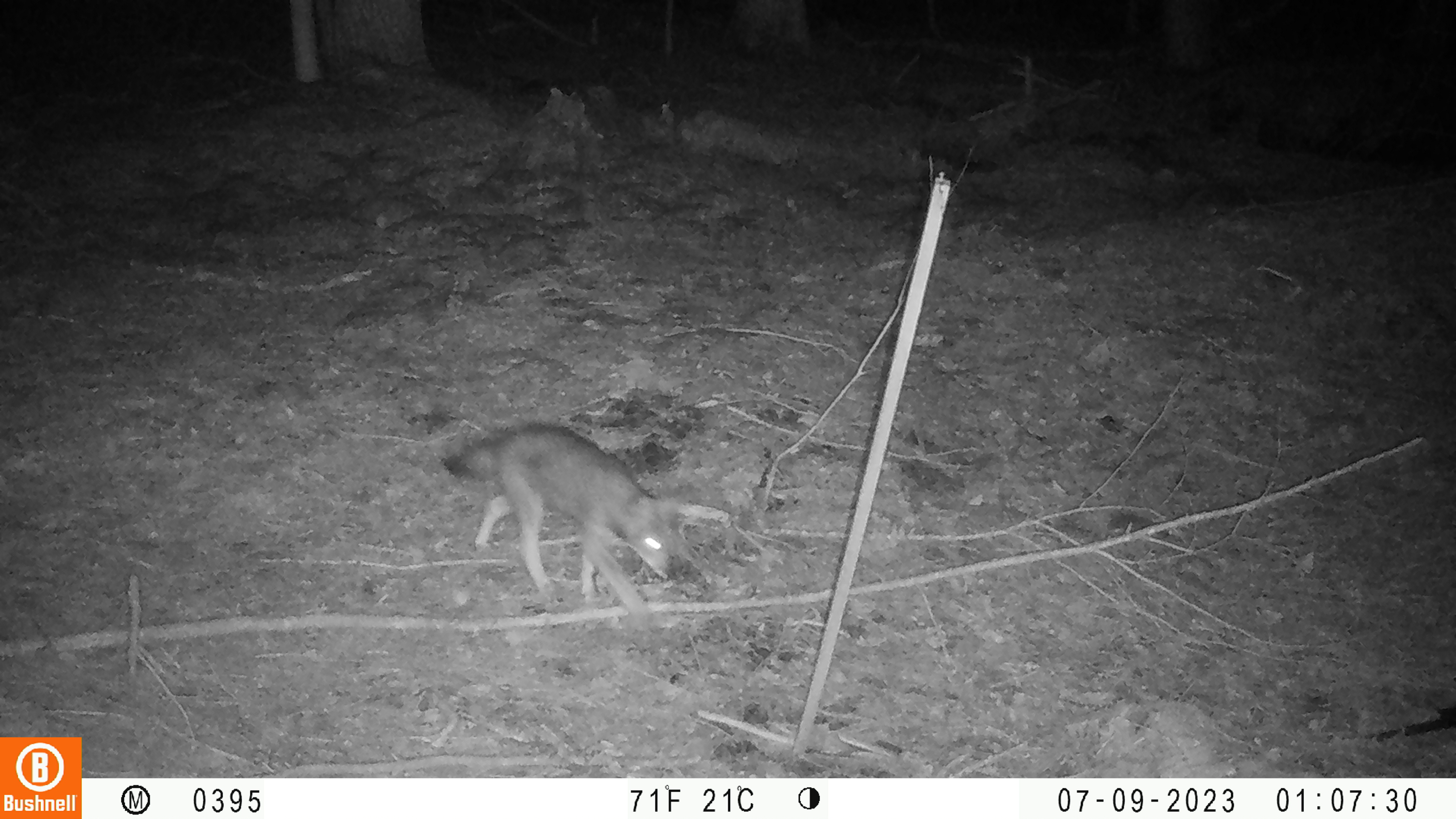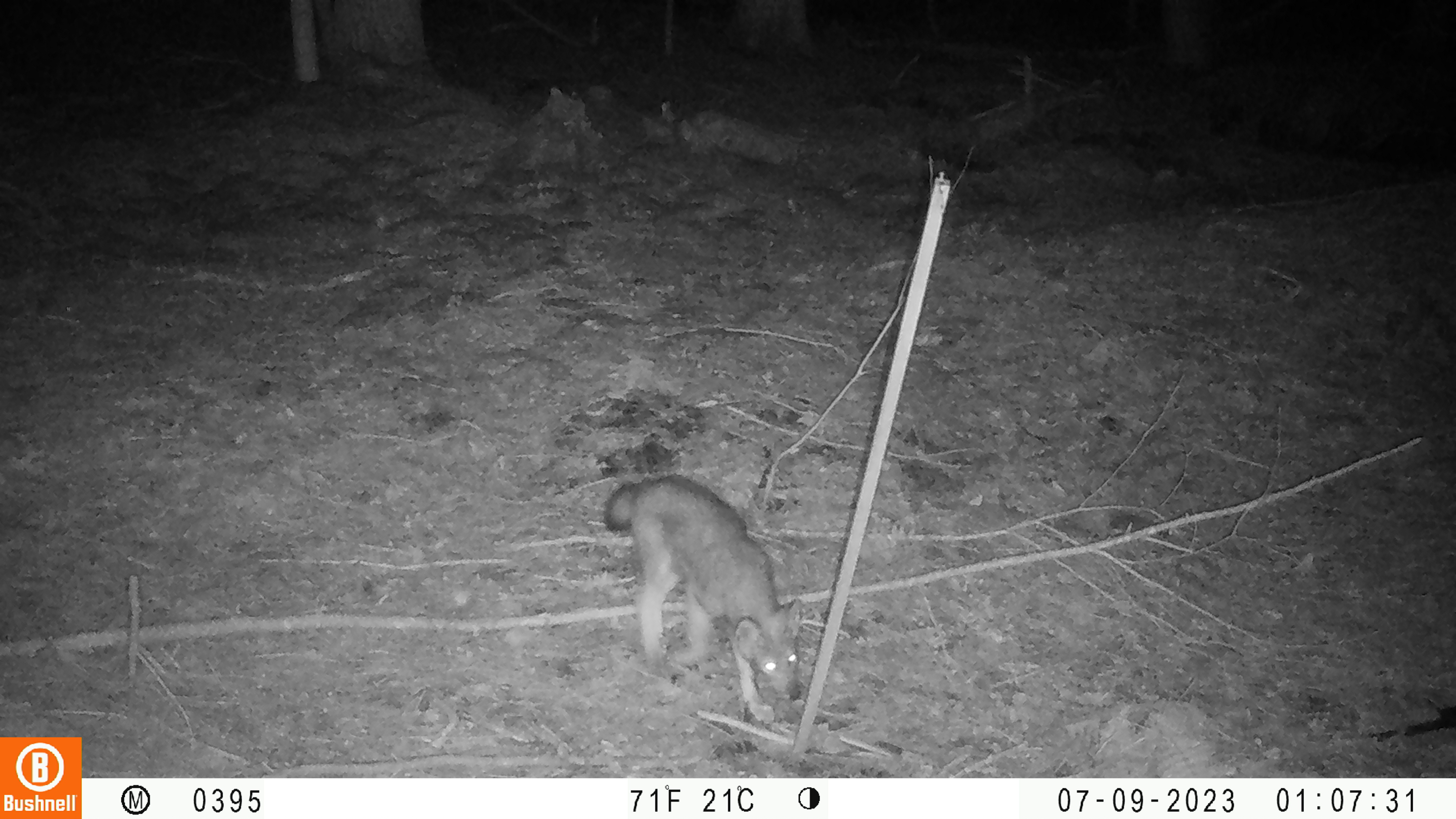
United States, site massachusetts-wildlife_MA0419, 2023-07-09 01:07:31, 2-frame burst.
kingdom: Animalia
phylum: Chordata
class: Mammalia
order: Carnivora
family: Canidae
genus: Urocyon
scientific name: Urocyon cinereoargenteus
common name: gray fox